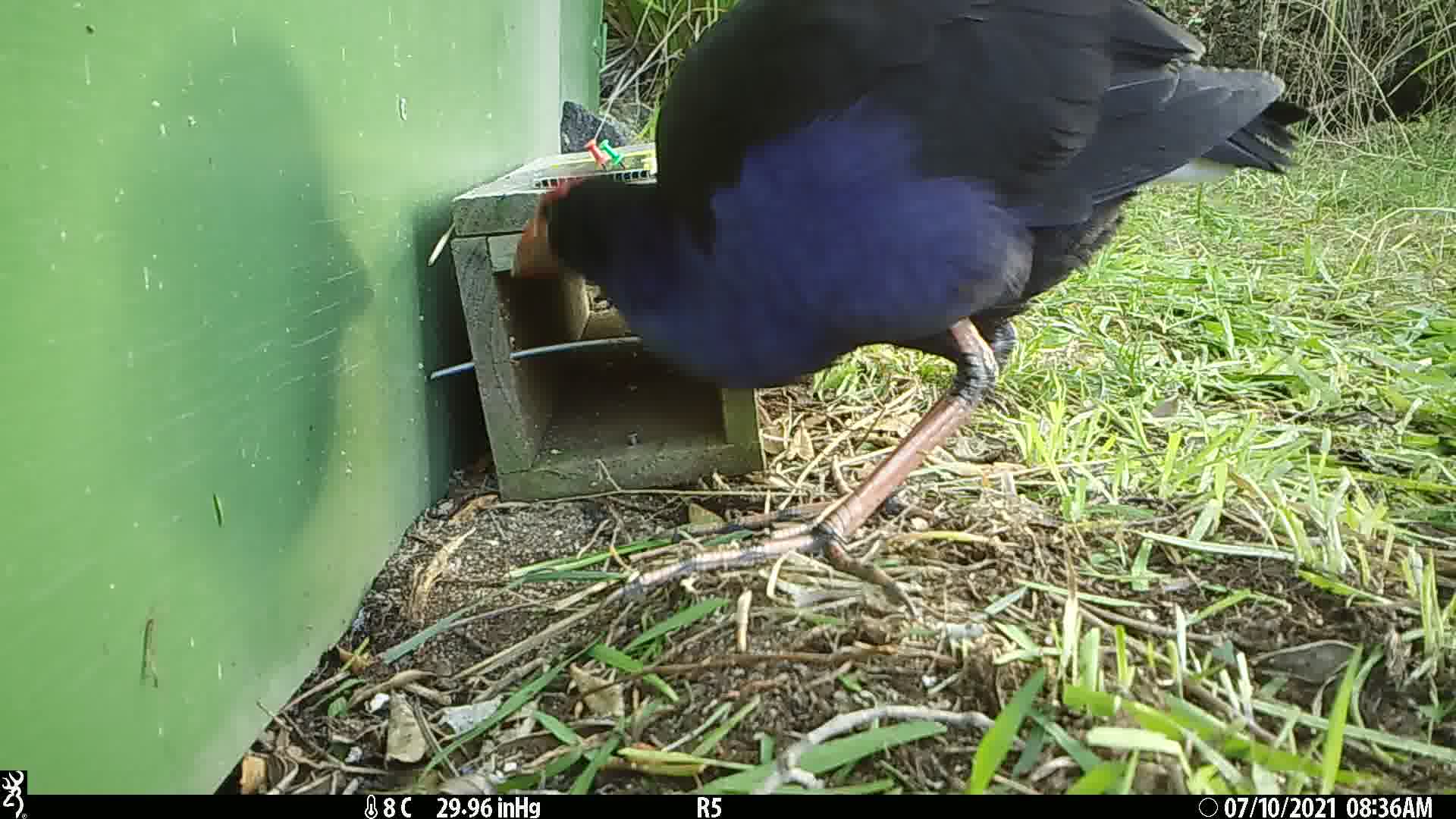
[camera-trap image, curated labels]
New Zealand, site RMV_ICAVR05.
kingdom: Animalia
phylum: Chordata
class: Aves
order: Gruiformes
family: Rallidae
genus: Porphyrio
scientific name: Porphyrio melanotus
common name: australasian swamphen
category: pukeko